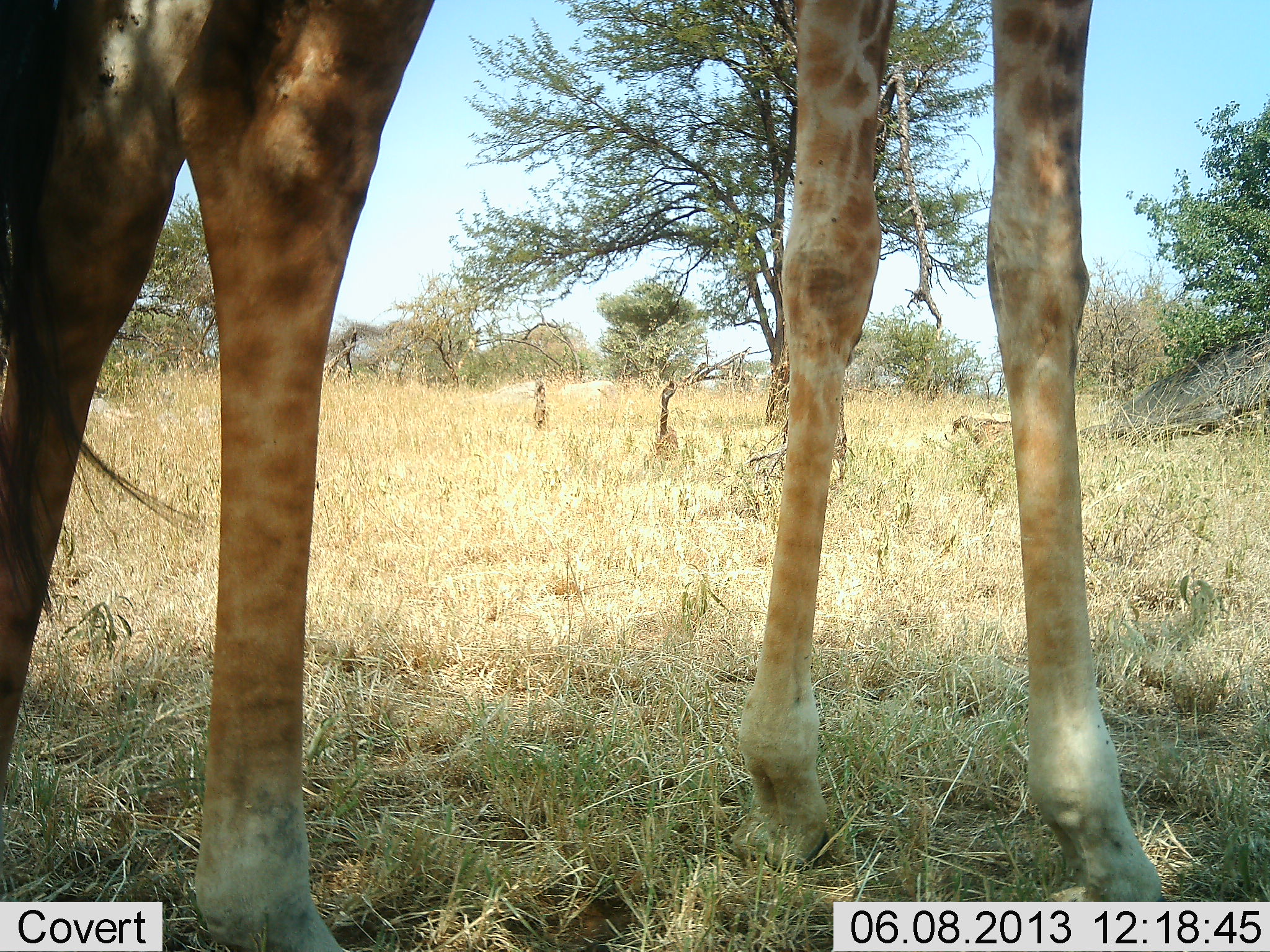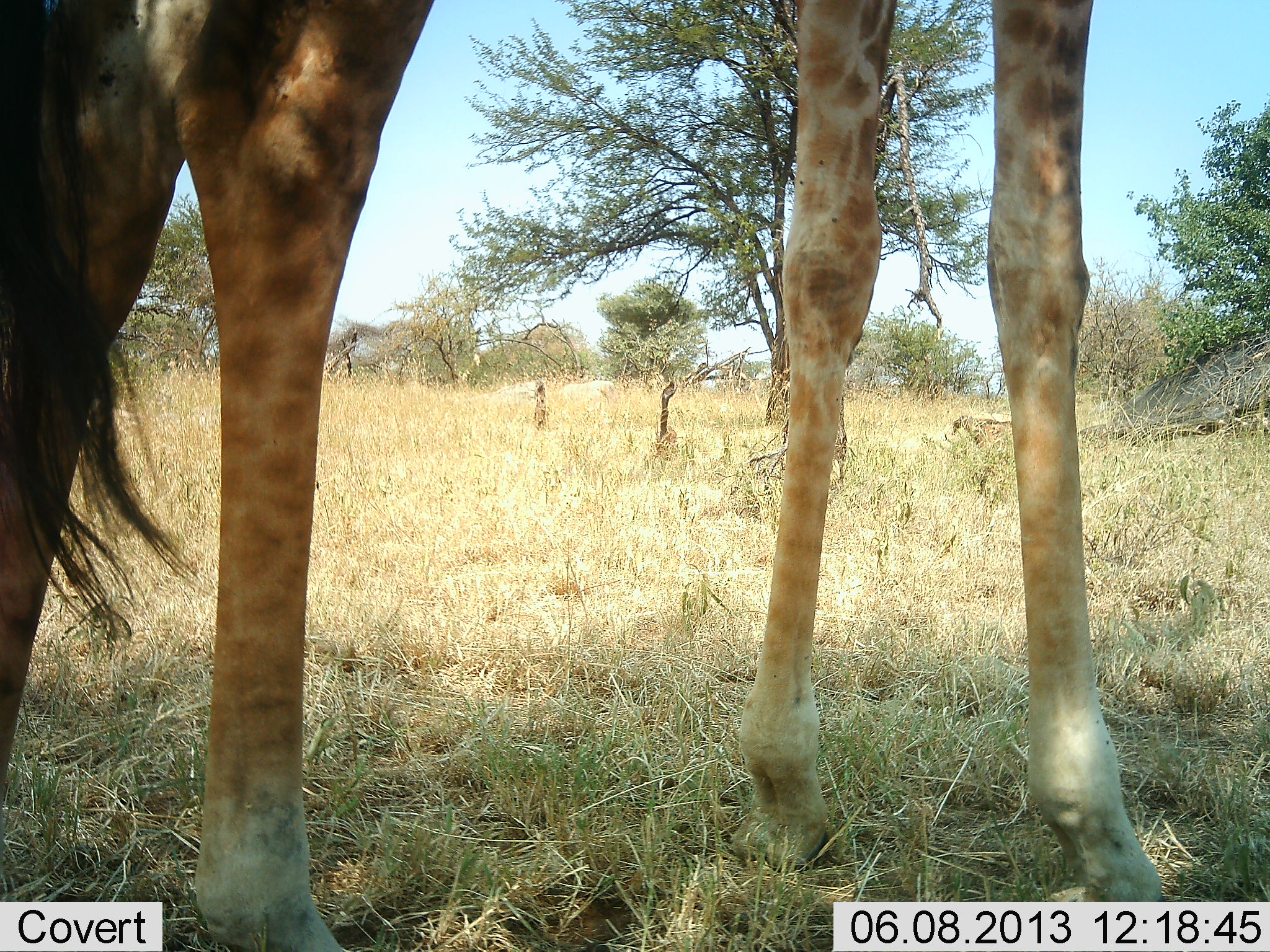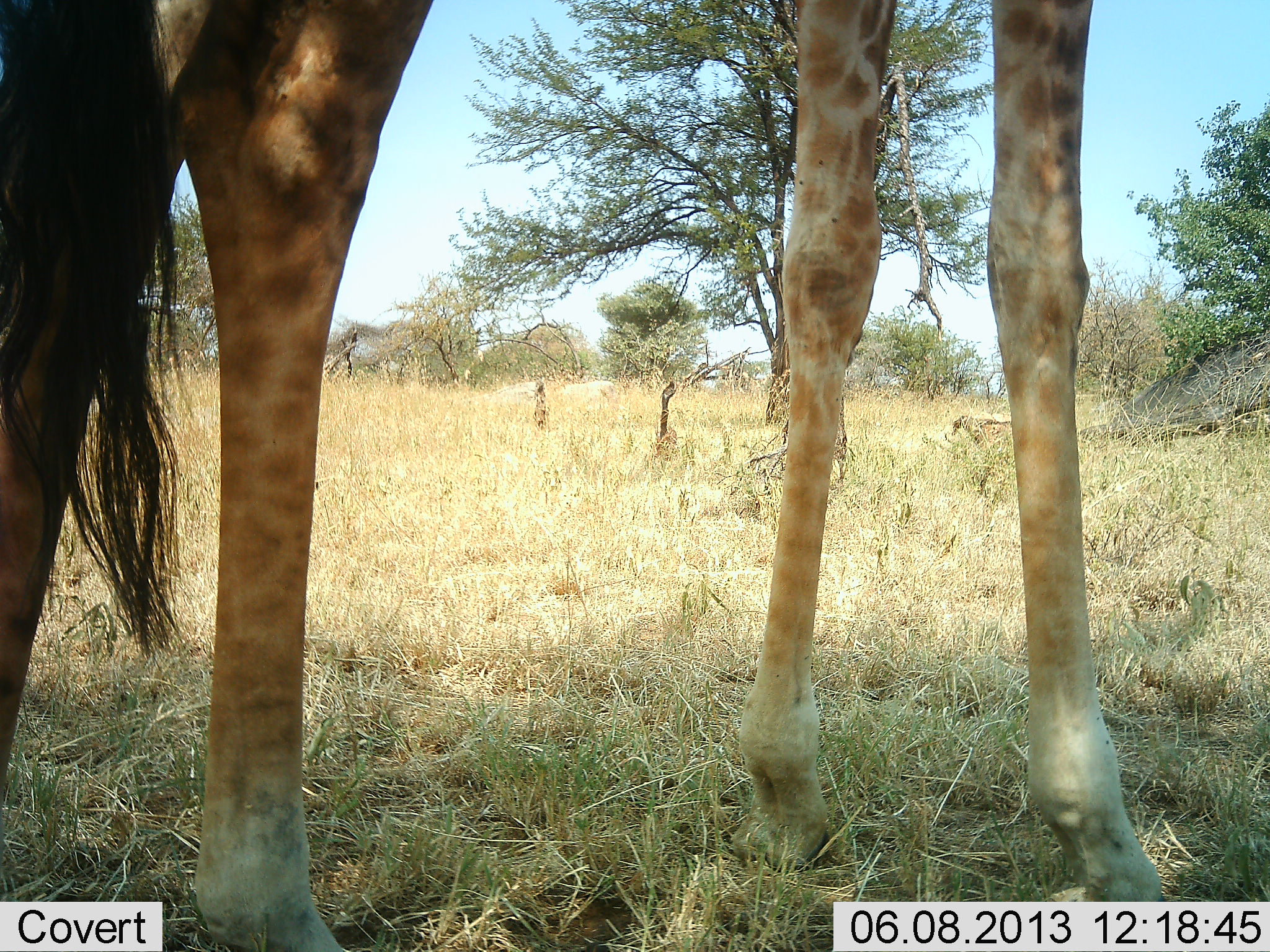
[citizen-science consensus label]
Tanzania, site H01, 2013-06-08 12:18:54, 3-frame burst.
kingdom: Animalia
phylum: Chordata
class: Mammalia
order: Artiodactyla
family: Giraffidae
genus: Giraffa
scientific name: Giraffa camelopardalis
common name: giraffe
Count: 1.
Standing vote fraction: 96%.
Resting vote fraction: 4%.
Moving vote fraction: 7%.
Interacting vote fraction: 0%.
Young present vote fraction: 0%.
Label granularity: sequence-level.